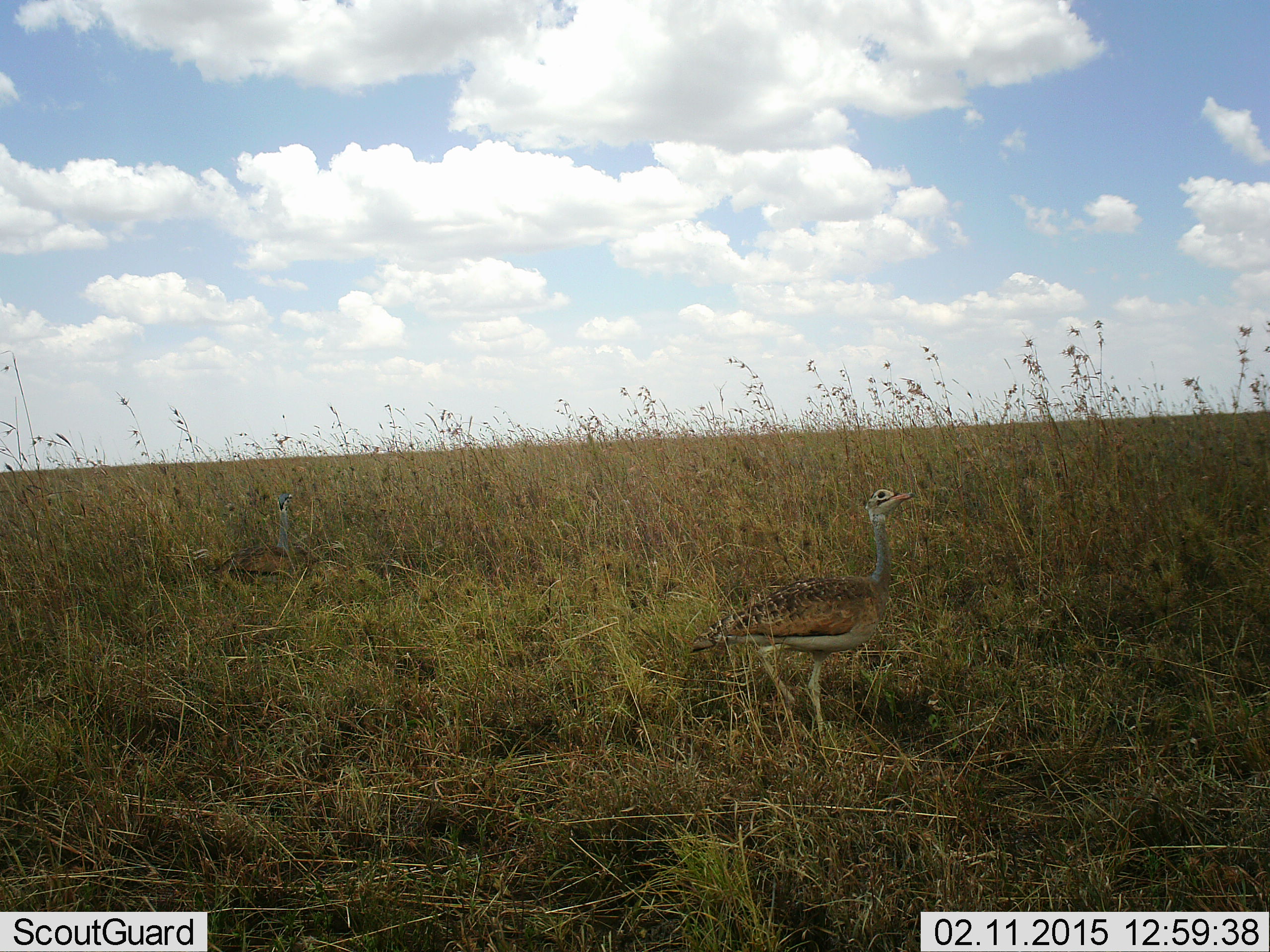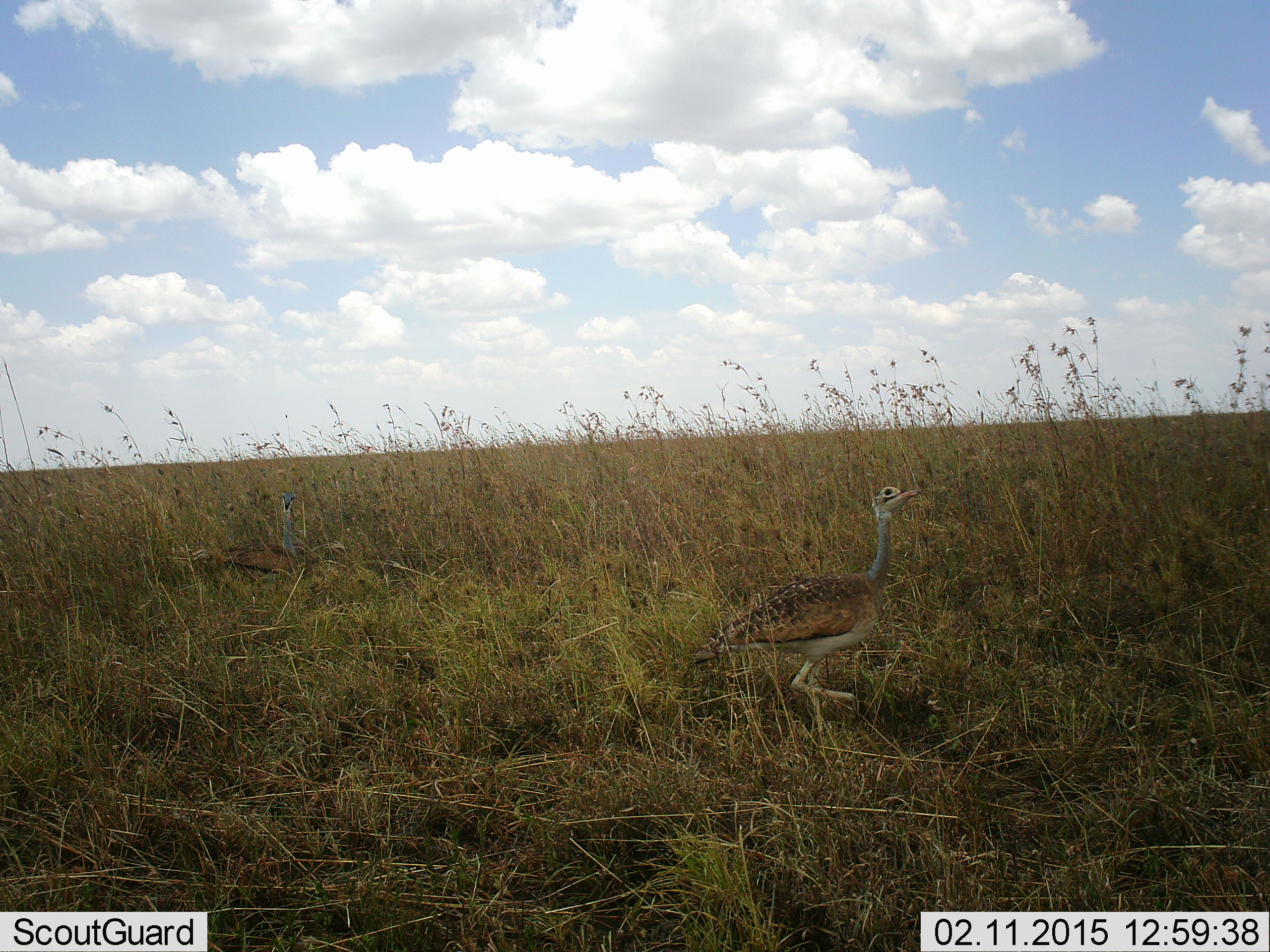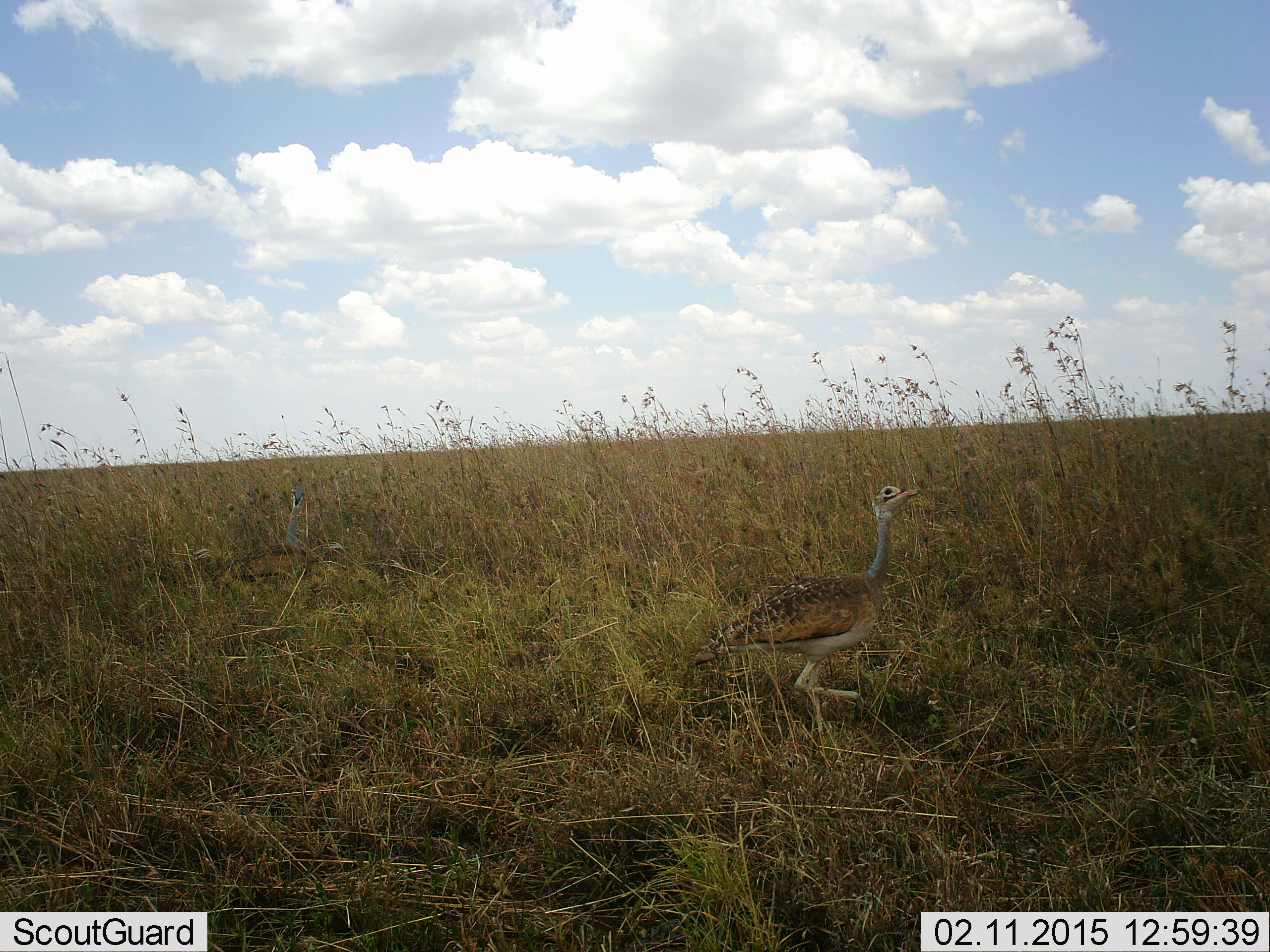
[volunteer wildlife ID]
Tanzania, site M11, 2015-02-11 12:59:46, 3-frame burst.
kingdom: Animalia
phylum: Chordata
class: Aves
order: Otidiformes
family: Otididae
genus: Ardeotis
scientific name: Ardeotis kori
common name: kori bustard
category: koribustard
Koribustard (kori bustard) (Ardeotis kori), count 1. Behavior (volunteer vote fractions): standing 60%, resting 0%, moving 30%, interacting 0%. Young present (vote fraction): 0%. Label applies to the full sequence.